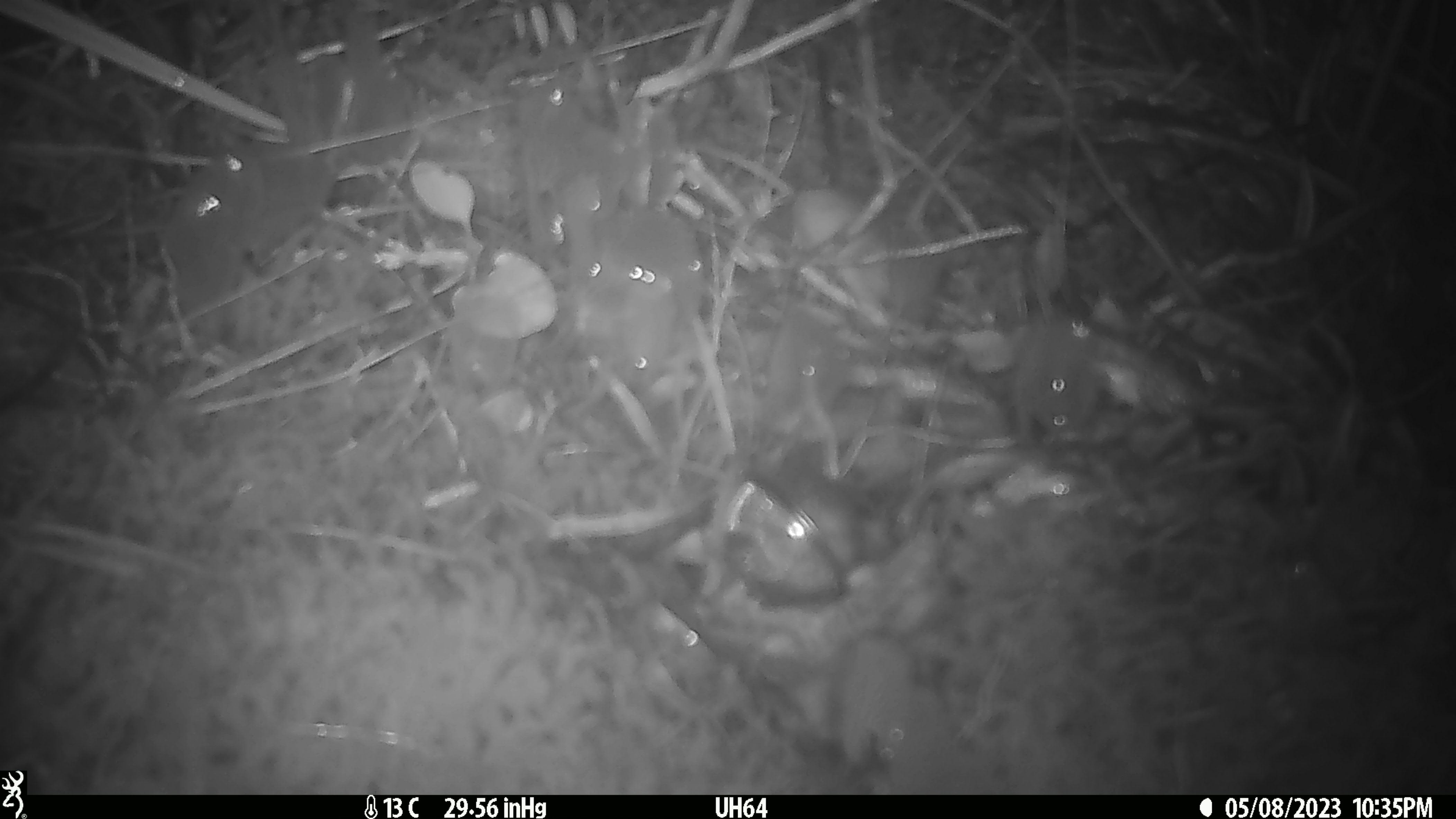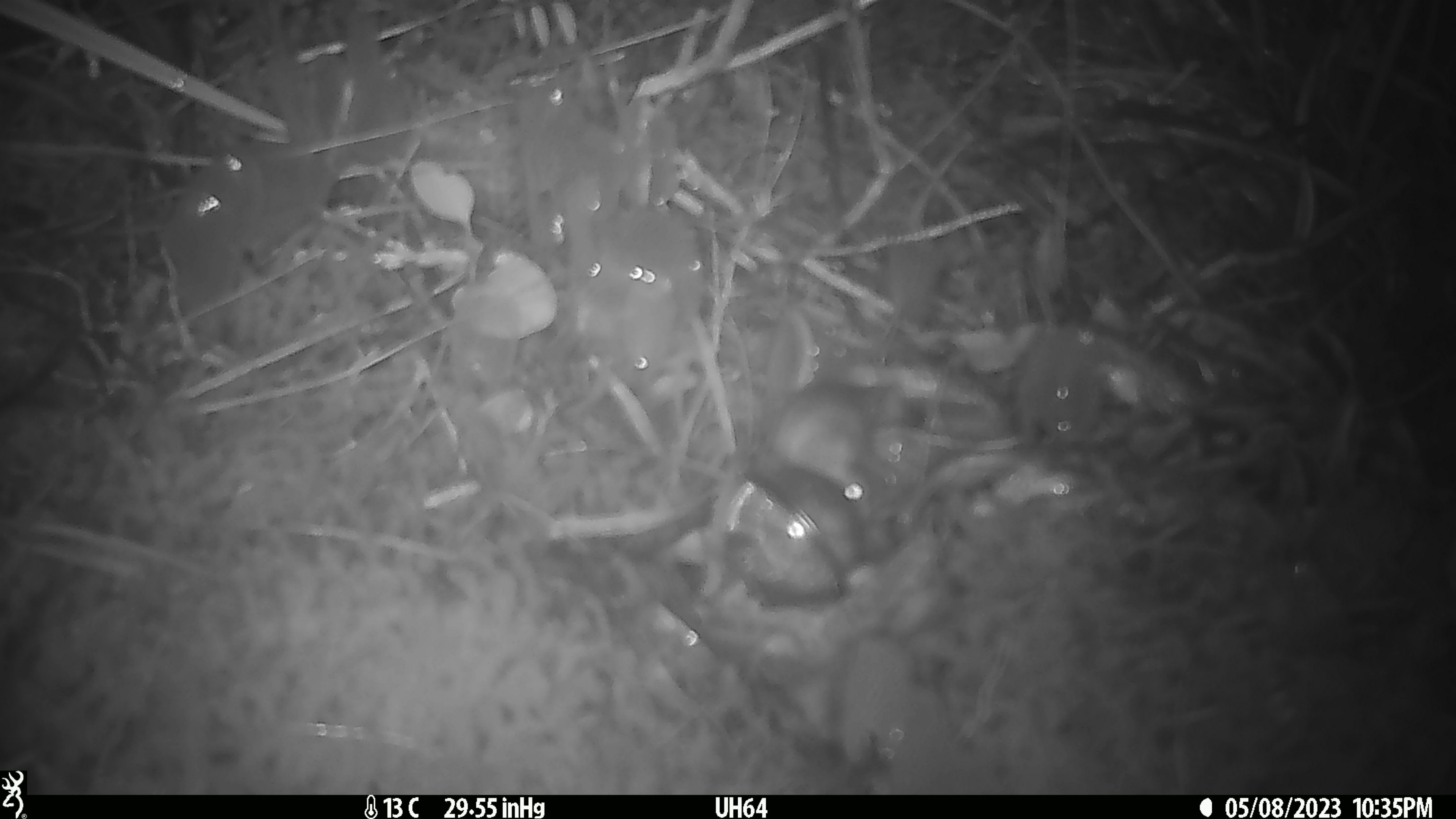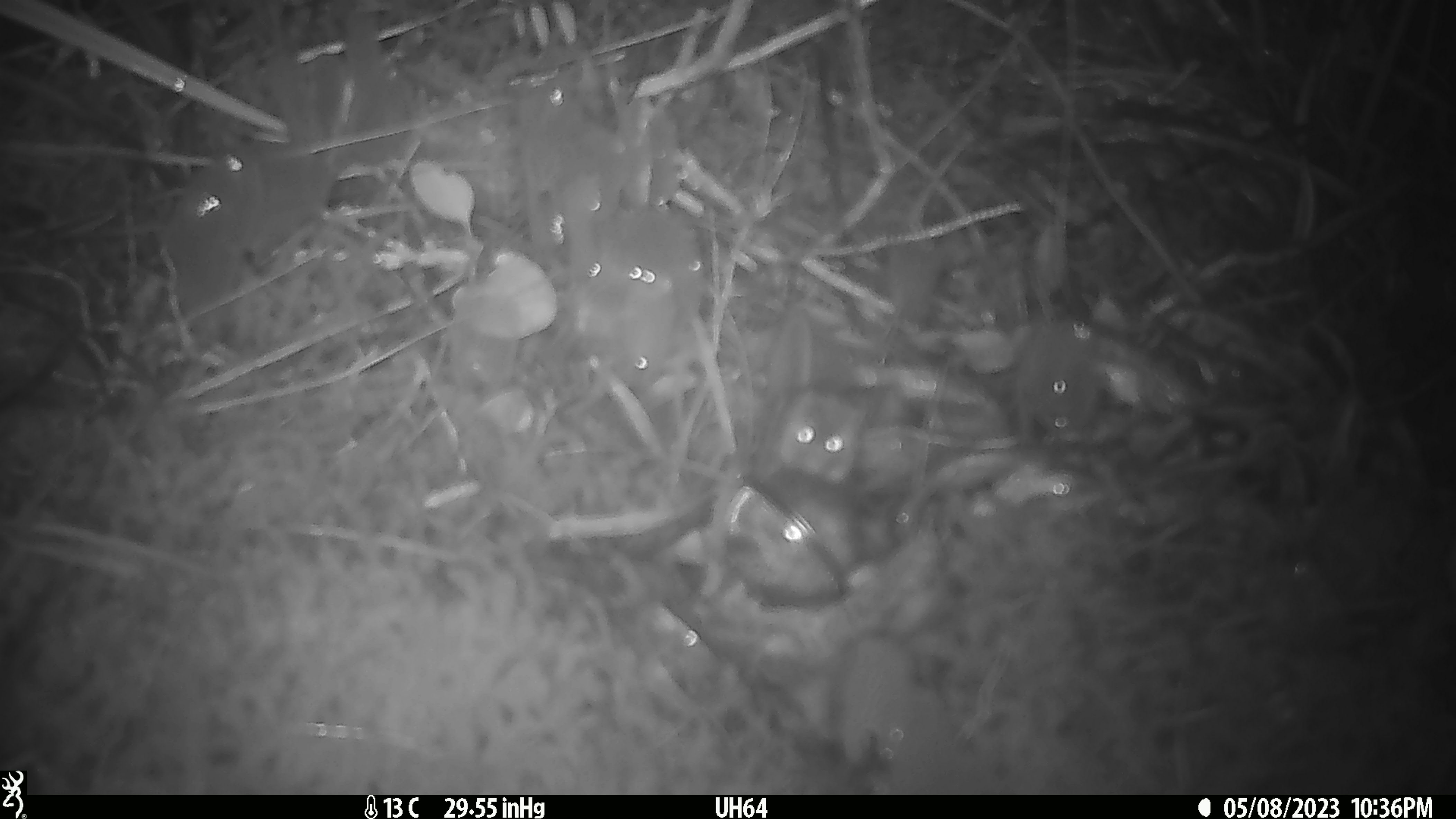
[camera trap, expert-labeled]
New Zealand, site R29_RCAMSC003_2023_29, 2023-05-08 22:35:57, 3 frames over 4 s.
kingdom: Animalia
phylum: Chordata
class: Mammalia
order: Rodentia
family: Muridae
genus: Mus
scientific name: Mus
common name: mouse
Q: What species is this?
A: Mouse (Mus).